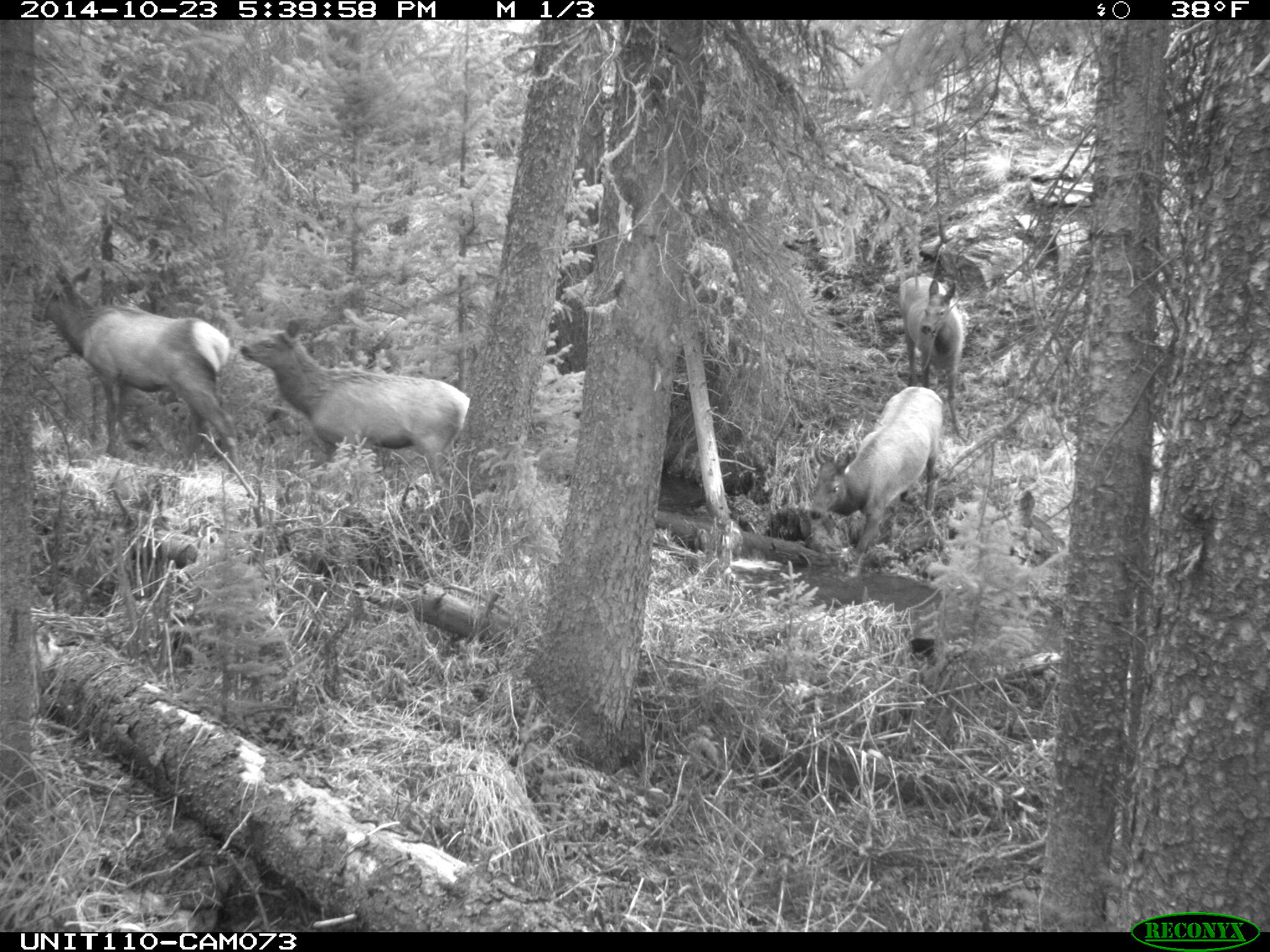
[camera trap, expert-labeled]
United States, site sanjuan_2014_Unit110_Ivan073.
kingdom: Animalia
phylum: Chordata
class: Mammalia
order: Artiodactyla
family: Cervidae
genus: Cervus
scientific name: Cervus elaphus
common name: red deer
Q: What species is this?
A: Cervus elaphus (red deer).